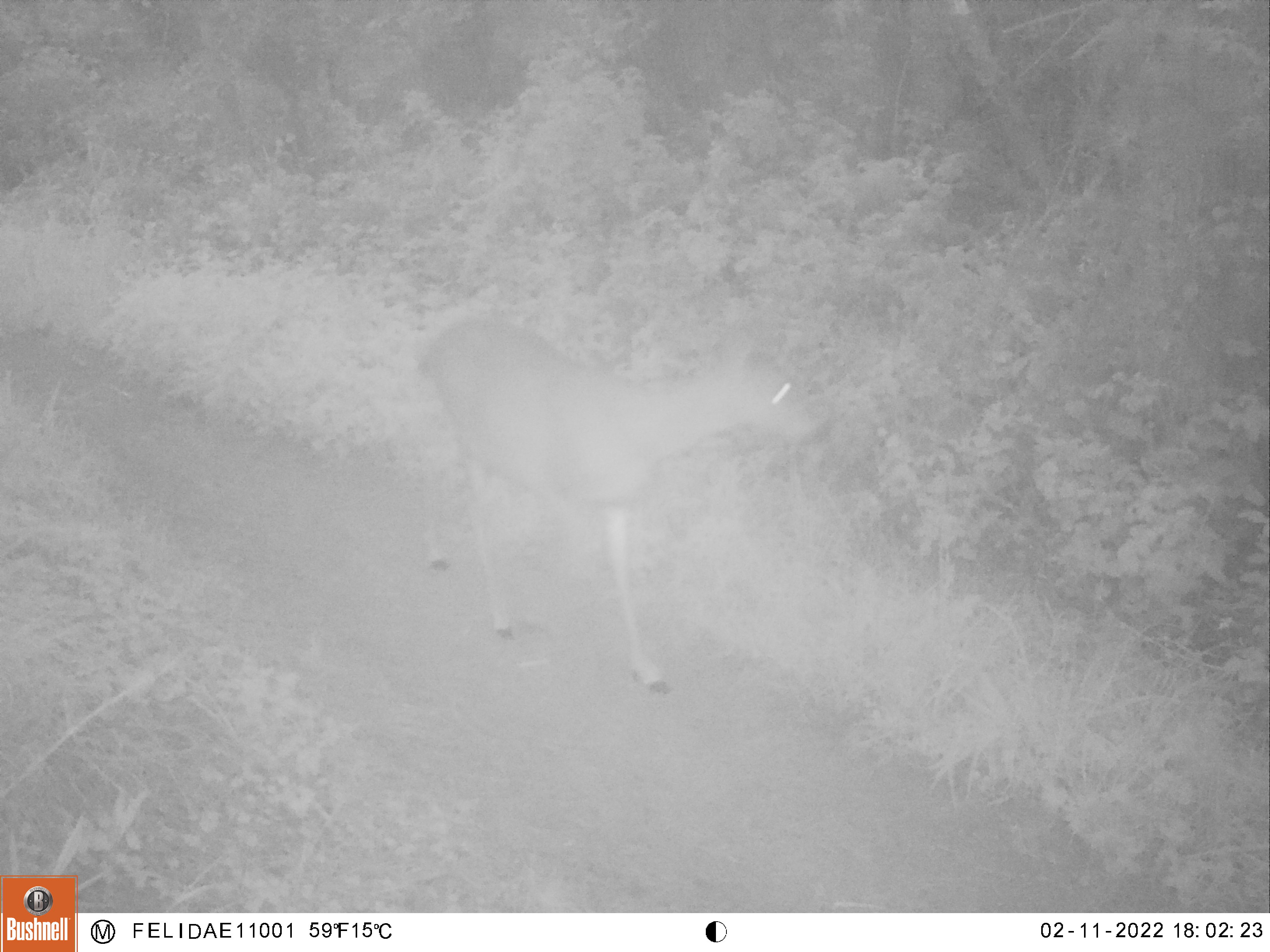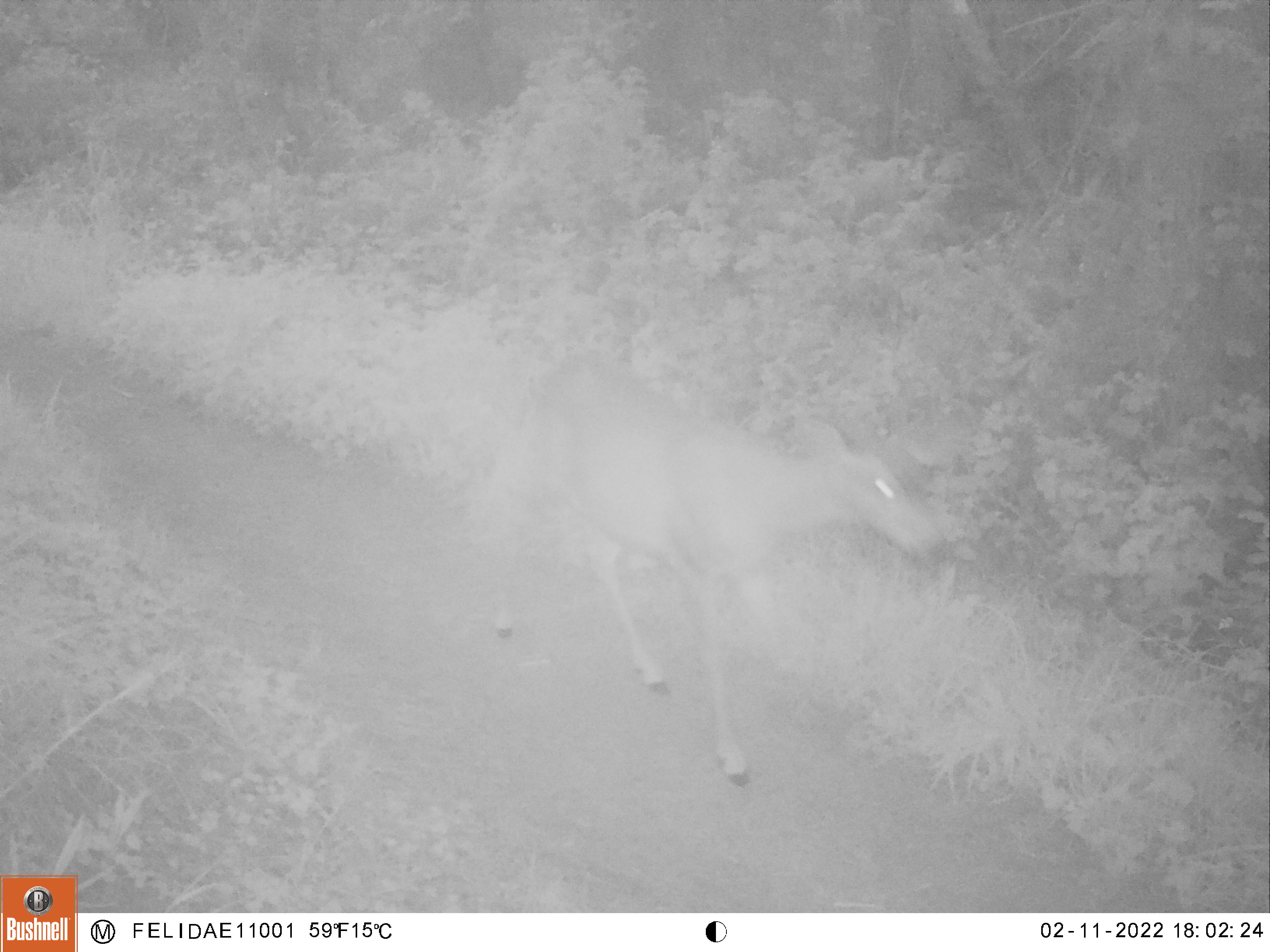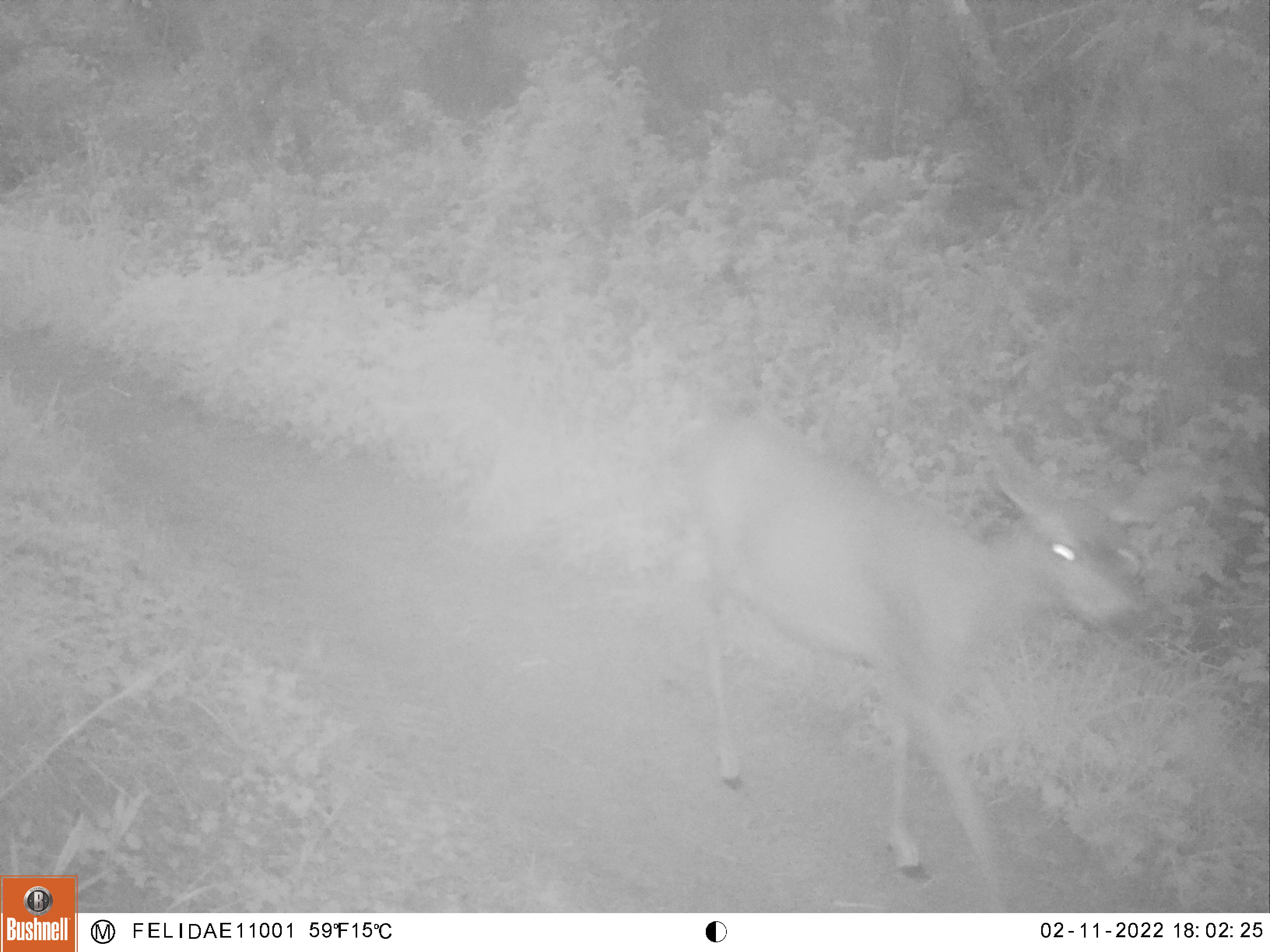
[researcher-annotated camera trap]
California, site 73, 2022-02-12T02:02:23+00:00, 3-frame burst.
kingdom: Animalia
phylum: Chordata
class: Mammalia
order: Artiodactyla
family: Cervidae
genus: Odocoileus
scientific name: Odocoileus hemionus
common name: mule deer